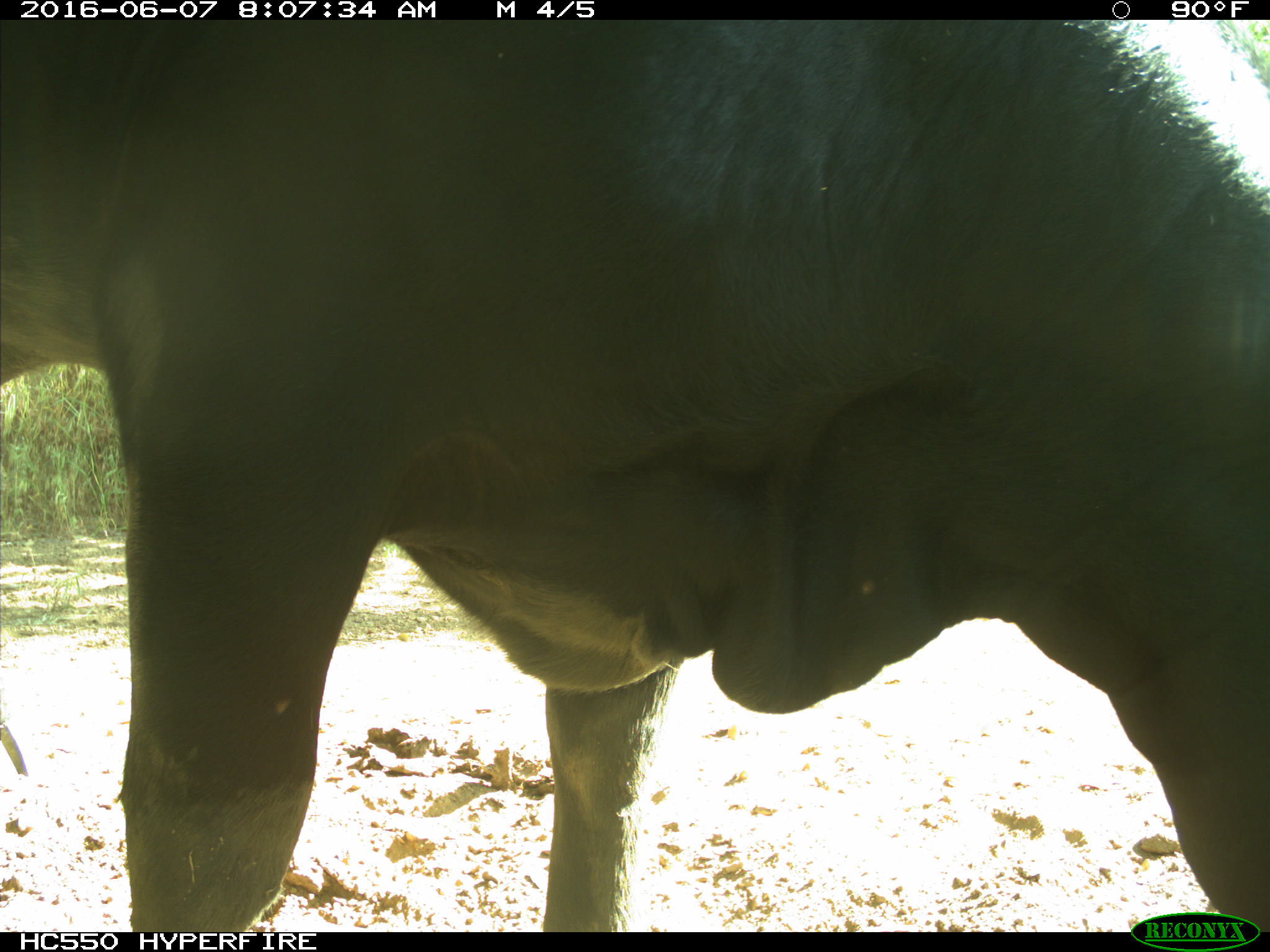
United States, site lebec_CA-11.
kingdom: Animalia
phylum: Chordata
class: Mammalia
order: Artiodactyla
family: Bovidae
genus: Bos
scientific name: Bos taurus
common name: domestic cow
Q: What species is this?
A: Bos taurus (domestic cow).